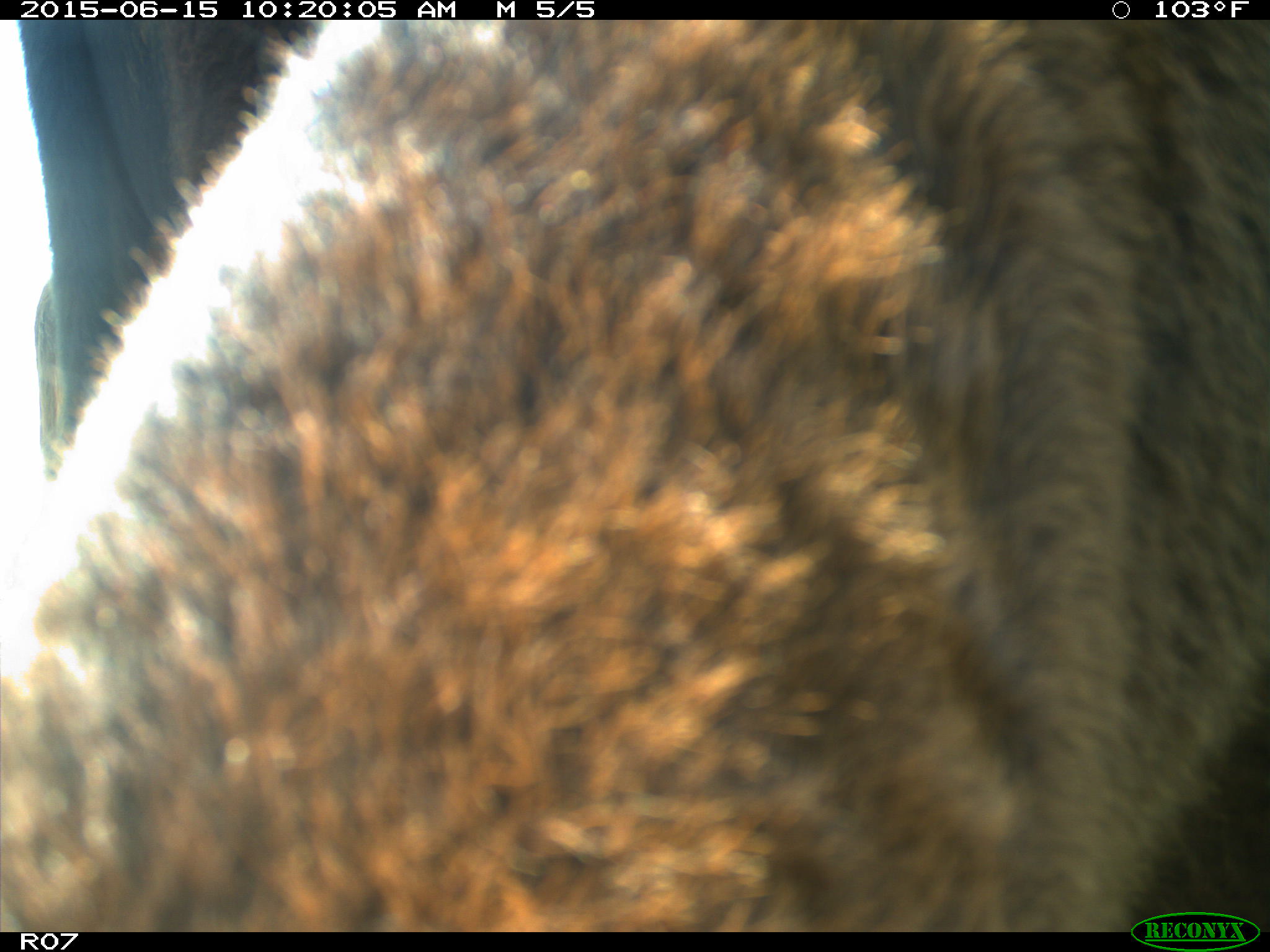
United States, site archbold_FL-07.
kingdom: Animalia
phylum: Chordata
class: Mammalia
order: Artiodactyla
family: Bovidae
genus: Bos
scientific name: Bos taurus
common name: domestic cow